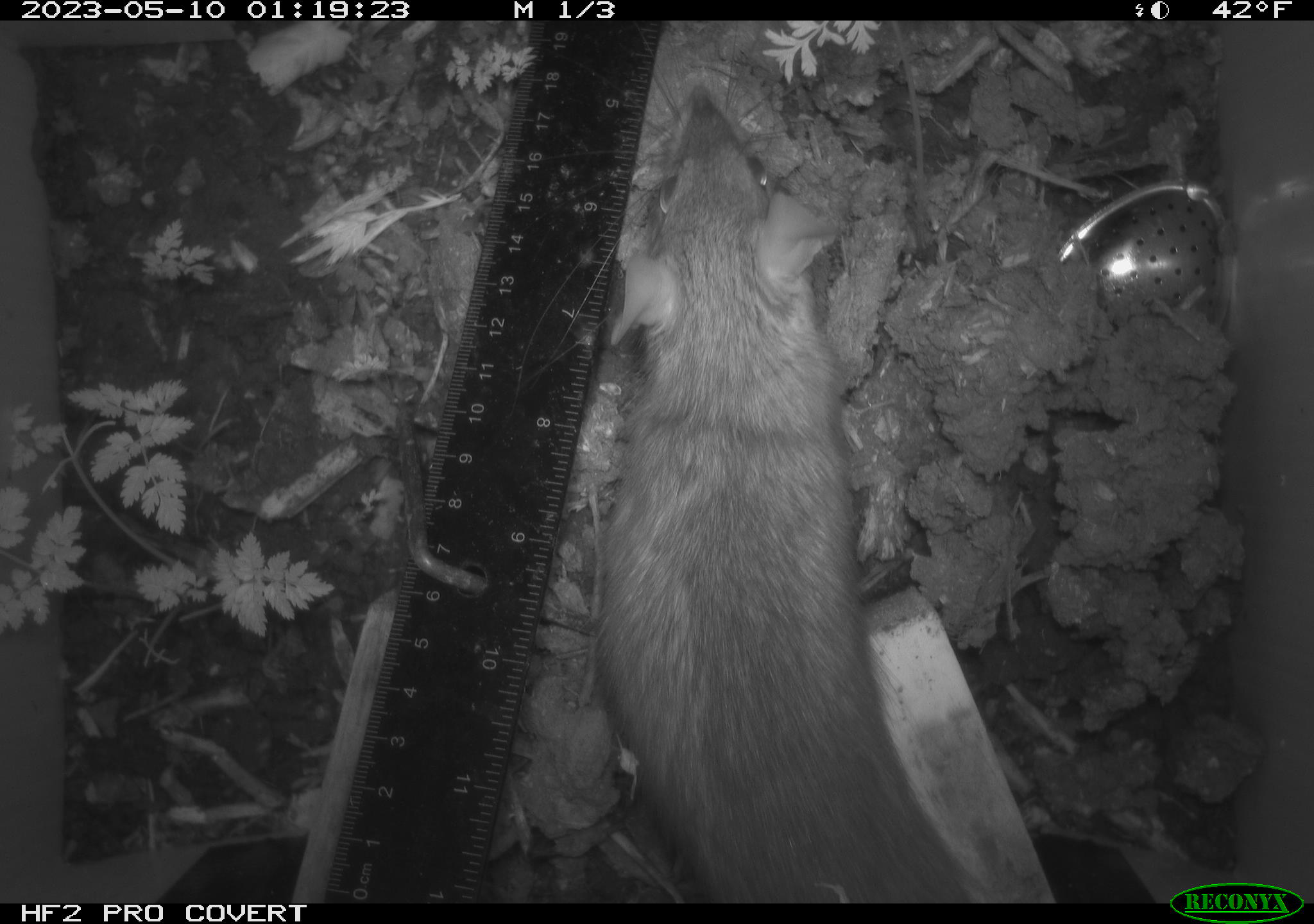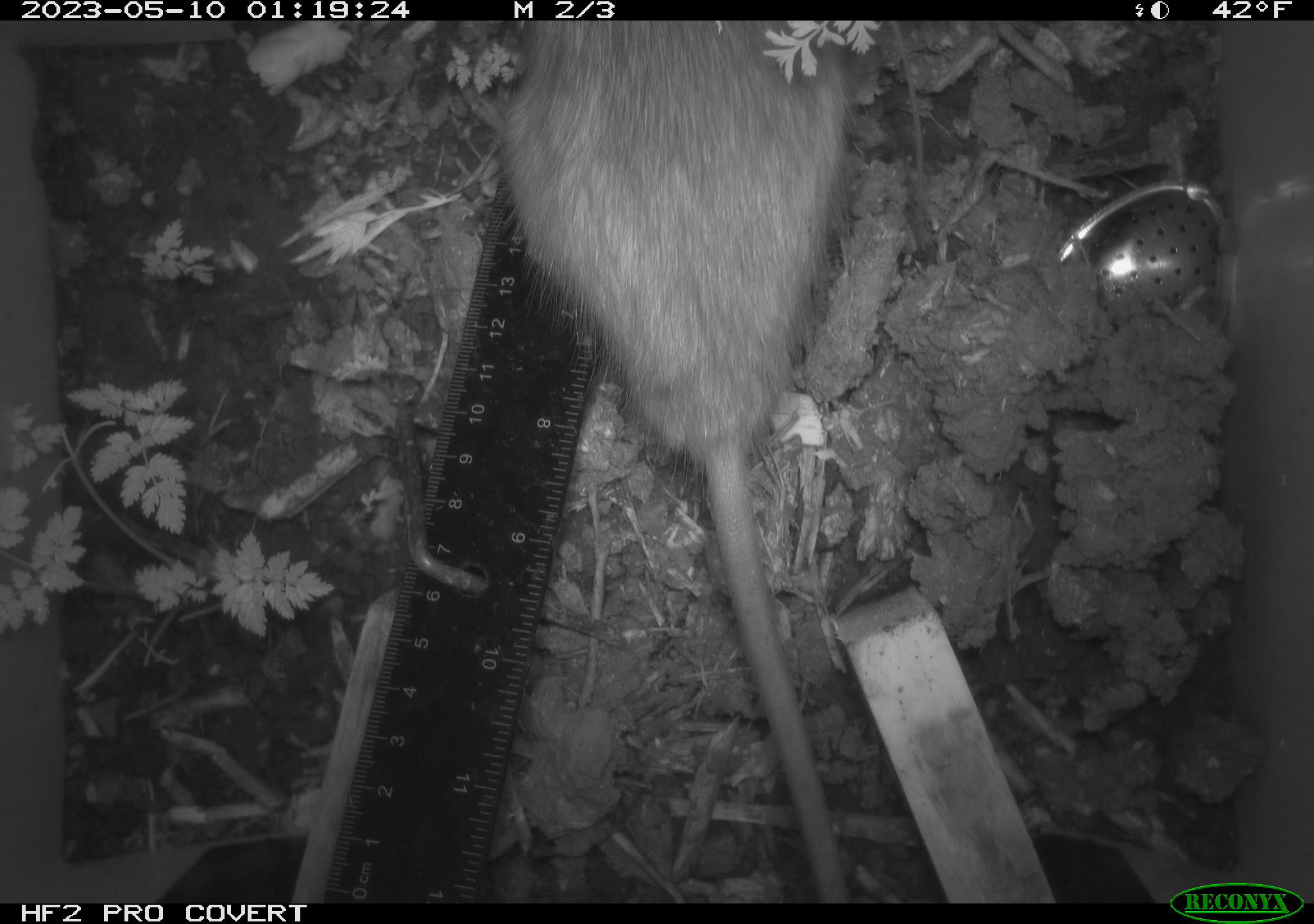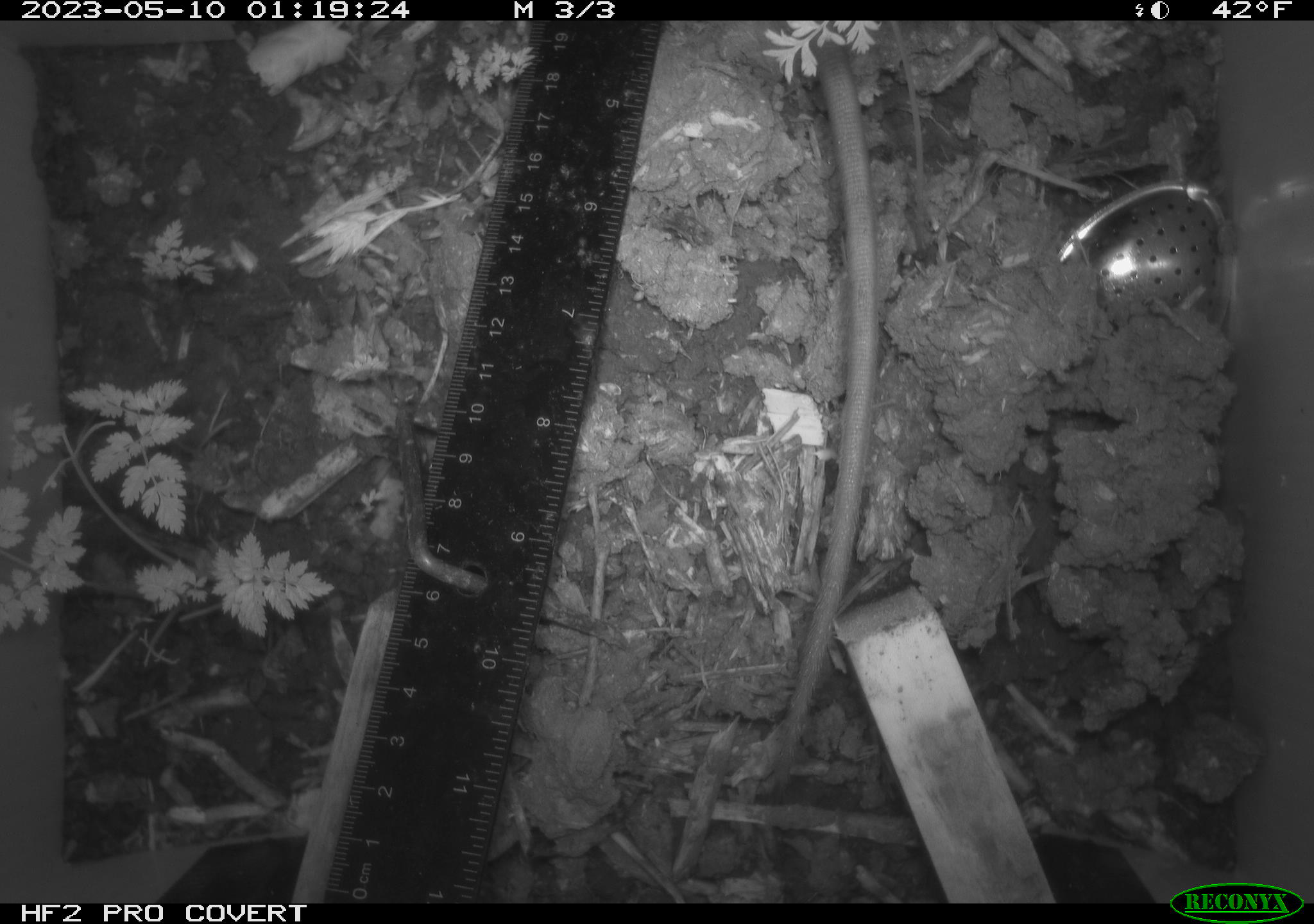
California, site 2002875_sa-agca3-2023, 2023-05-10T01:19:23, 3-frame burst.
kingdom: Animalia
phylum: Chordata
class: Mammalia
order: Rodentia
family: Muridae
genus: Rattus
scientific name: Rattus rattus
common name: house rat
House rat (Rattus rattus).